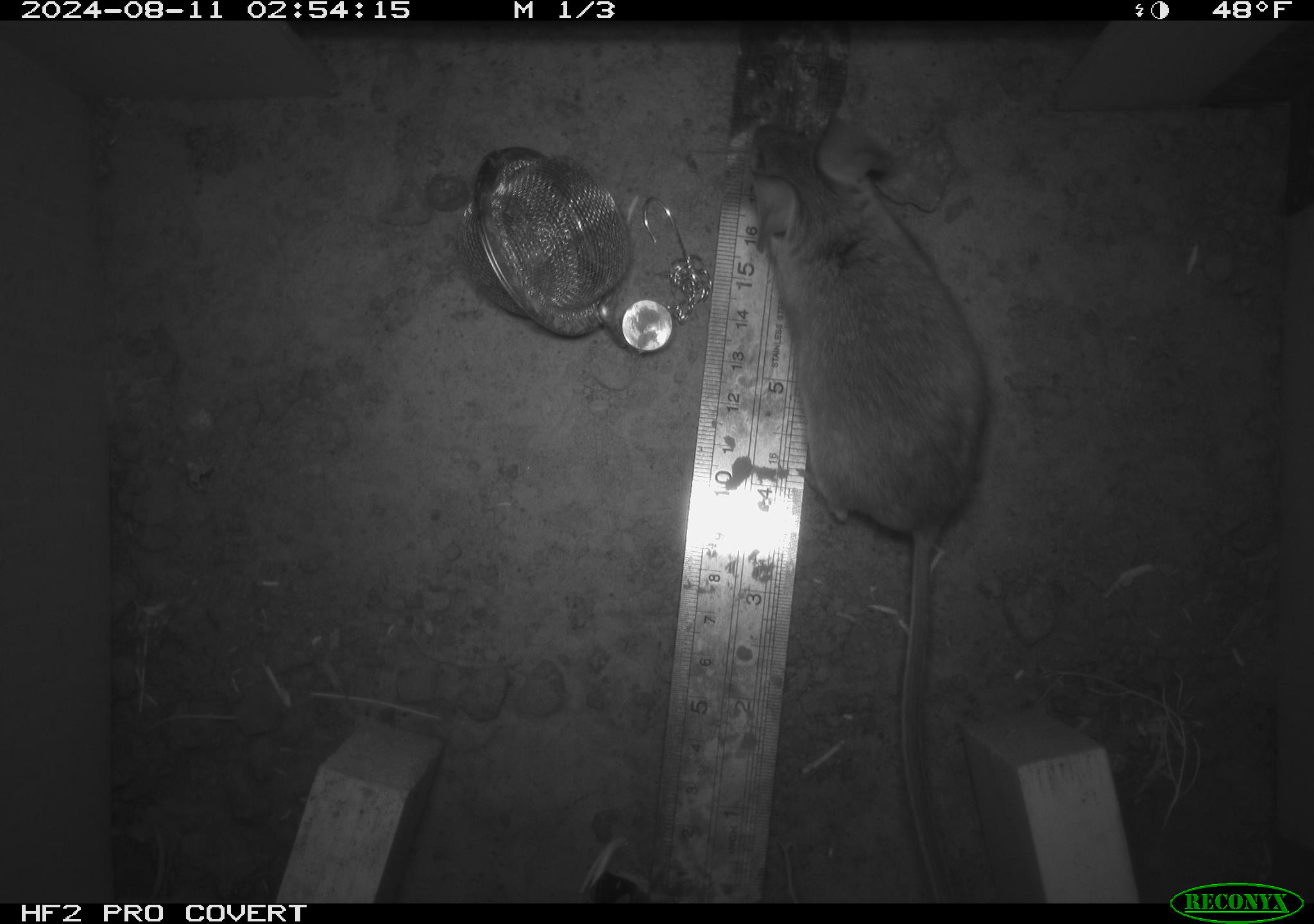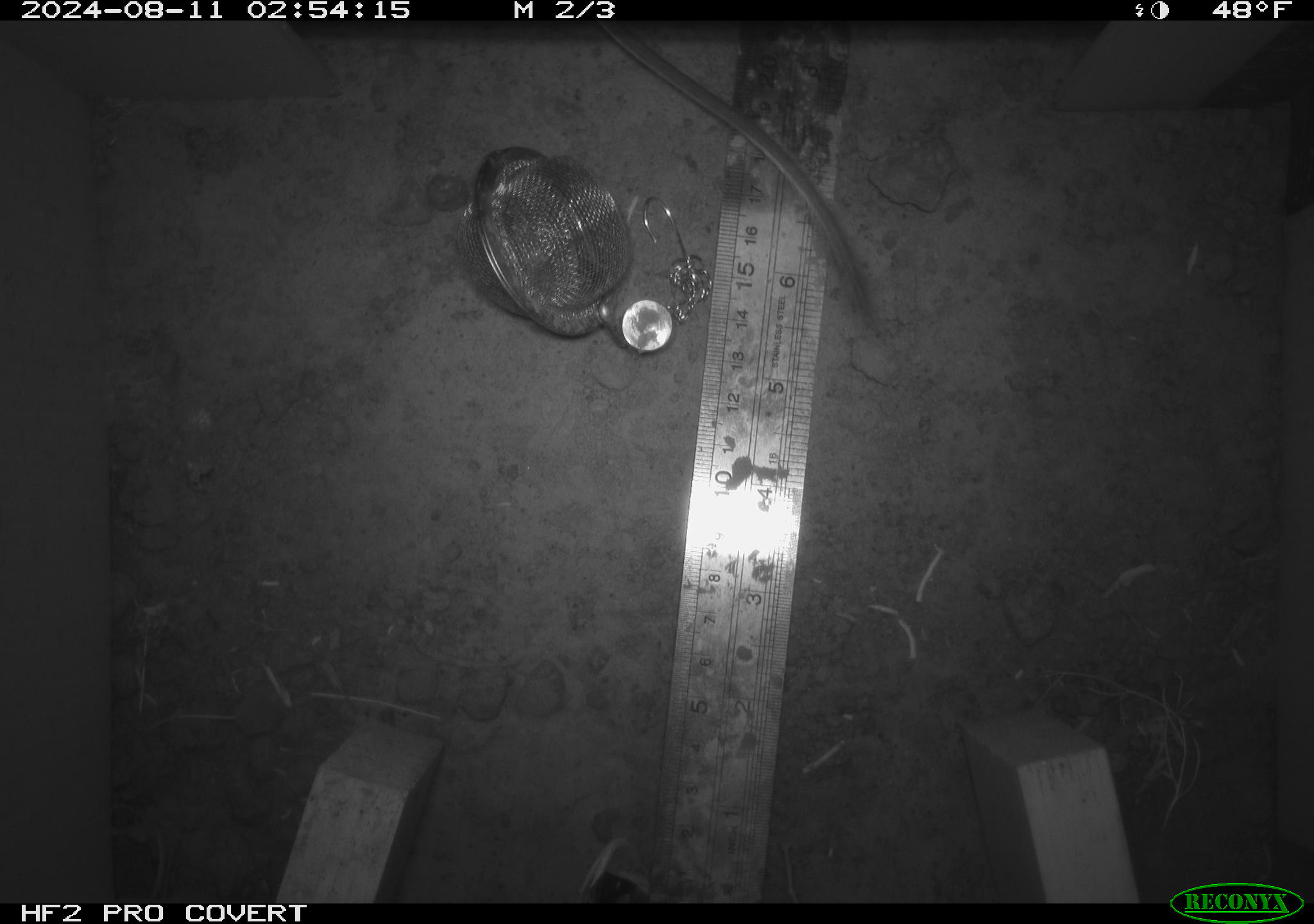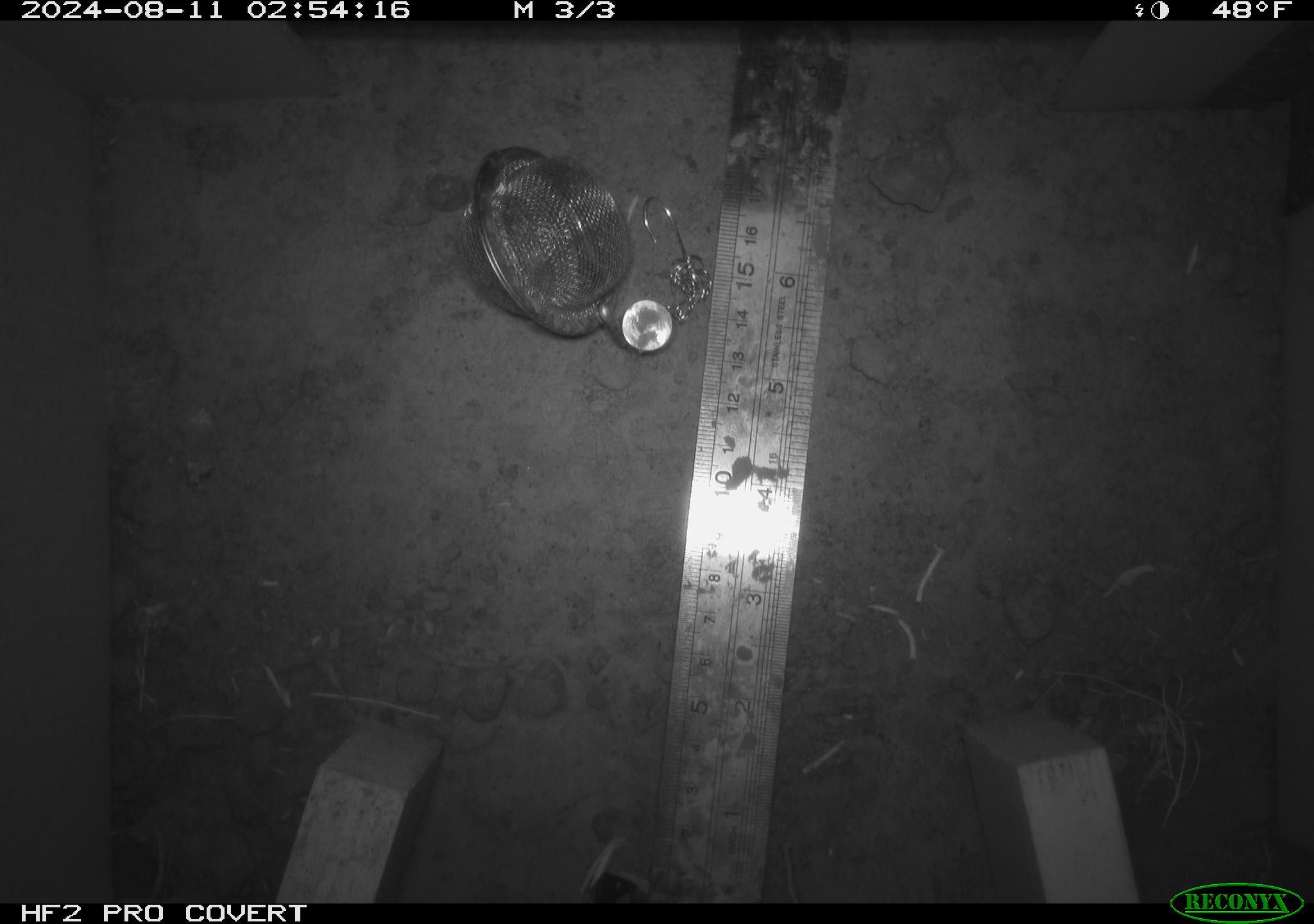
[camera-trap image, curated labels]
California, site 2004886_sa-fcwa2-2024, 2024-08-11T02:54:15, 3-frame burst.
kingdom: Animalia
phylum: Chordata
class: Mammalia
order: Rodentia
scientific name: Rodentia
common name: mouse species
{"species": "mouse species (Rodentia)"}